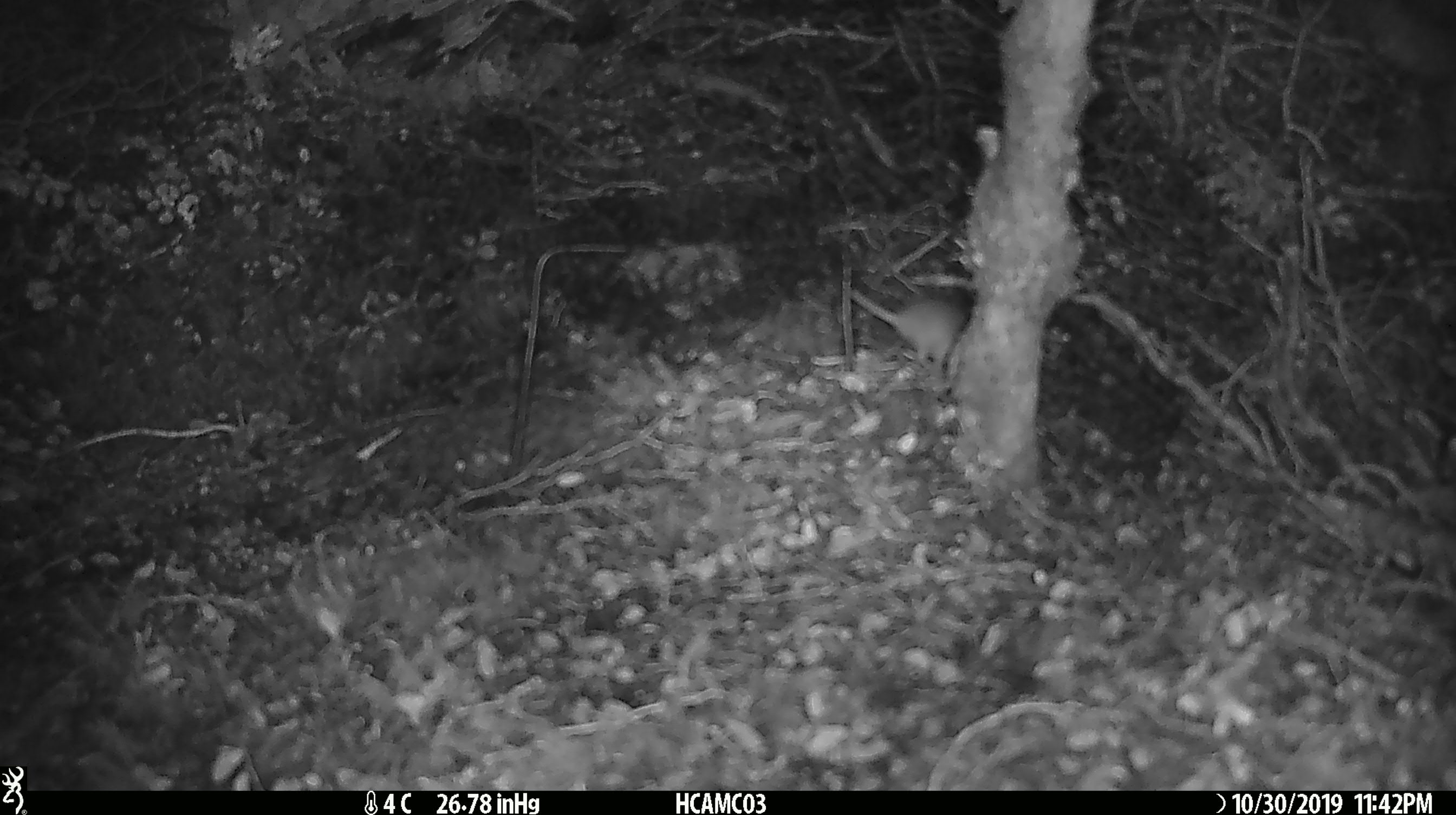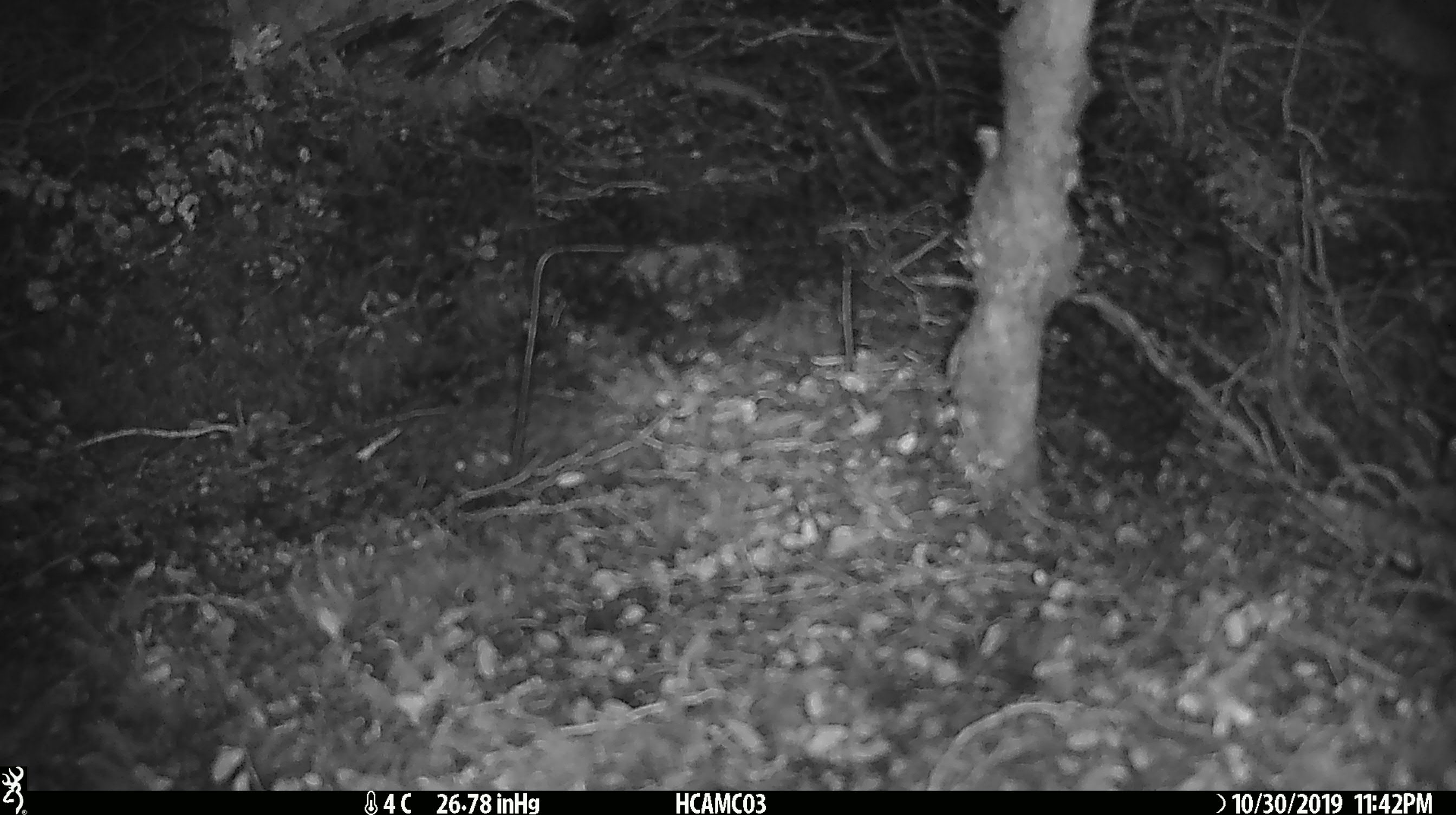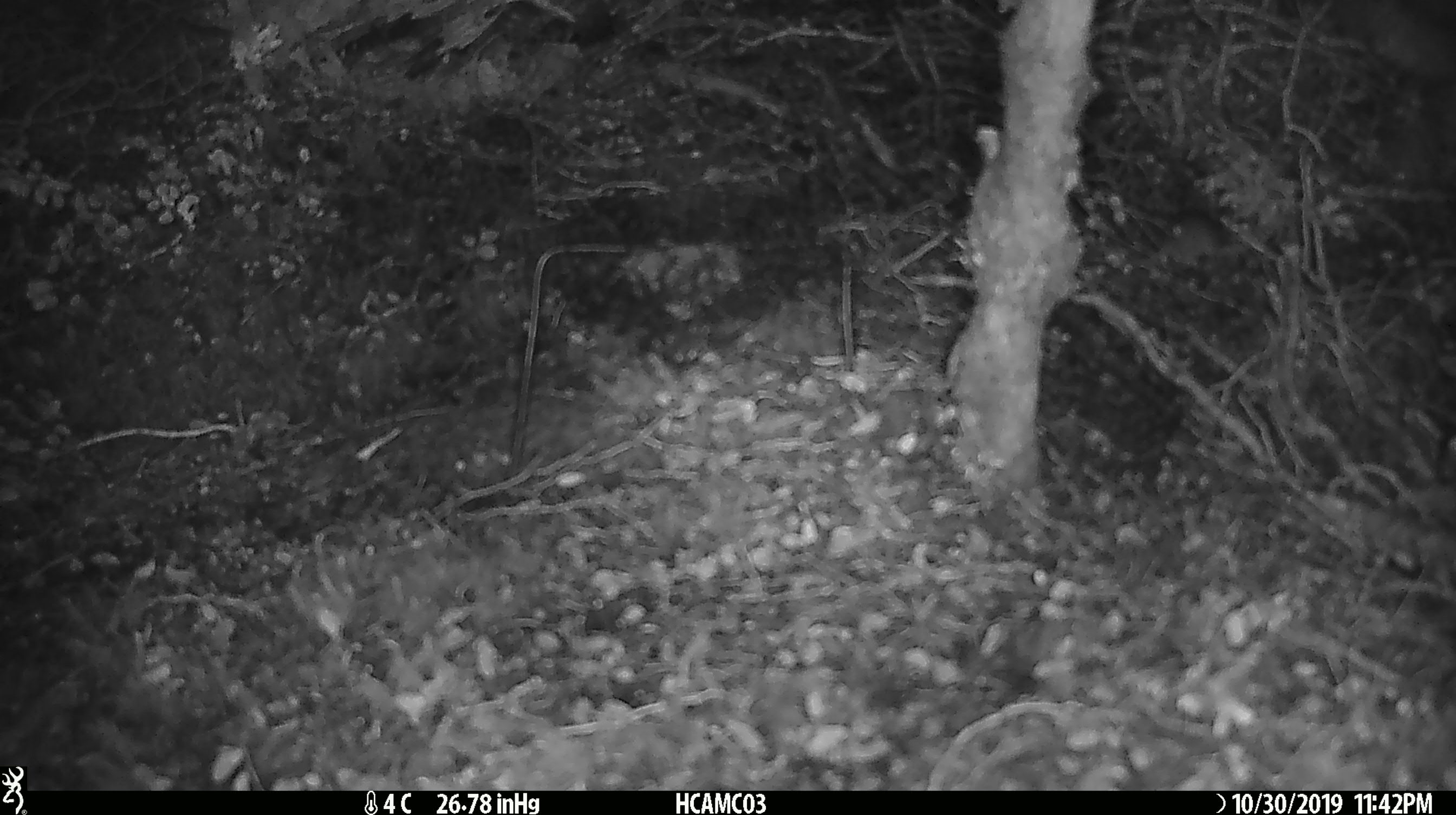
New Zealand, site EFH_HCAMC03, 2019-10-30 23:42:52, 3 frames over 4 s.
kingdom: Animalia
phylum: Chordata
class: Mammalia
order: Rodentia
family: Muridae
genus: Mus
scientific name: Mus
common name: mouse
Mouse (Mus).